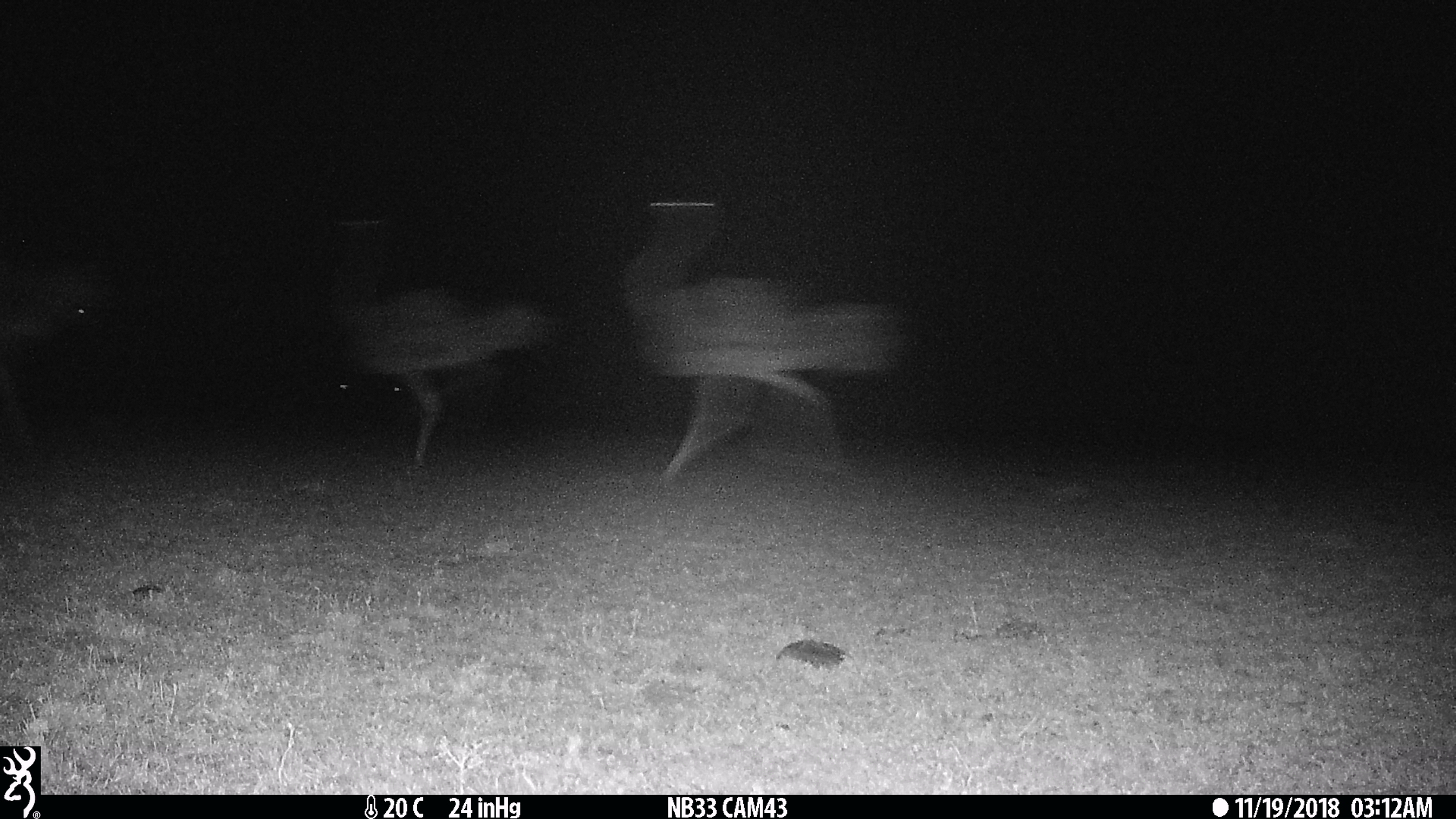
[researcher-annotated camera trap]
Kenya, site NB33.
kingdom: Animalia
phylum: Chordata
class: Aves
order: Struthioniformes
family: Struthionidae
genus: Struthio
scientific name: Struthio camelus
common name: ostrich